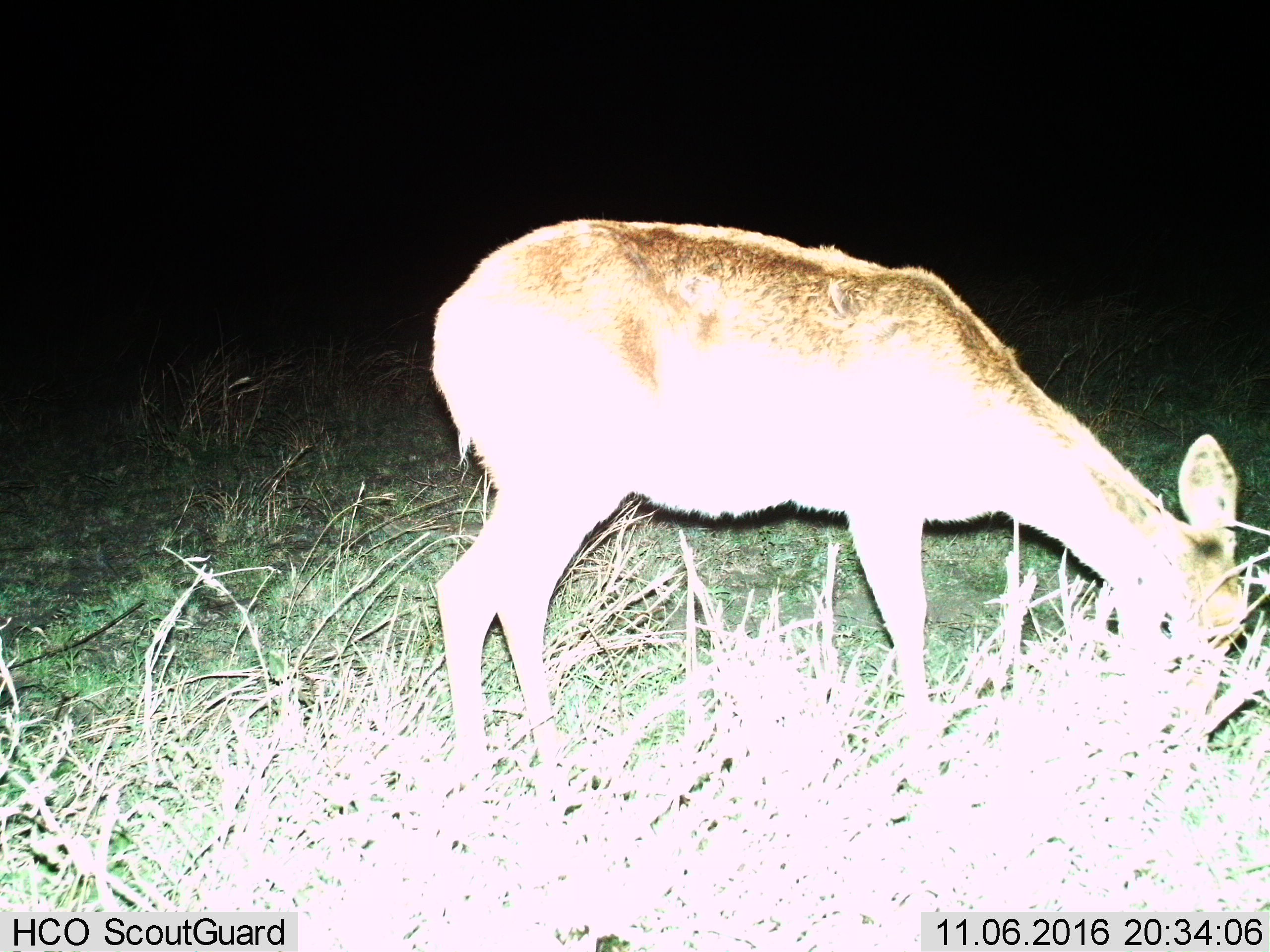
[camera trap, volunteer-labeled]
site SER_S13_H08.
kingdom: Animalia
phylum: Chordata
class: Mammalia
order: Artiodactyla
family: Bovidae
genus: Redunca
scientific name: Redunca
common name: reedbuck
Reedbuck (Redunca), count 1. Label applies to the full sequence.